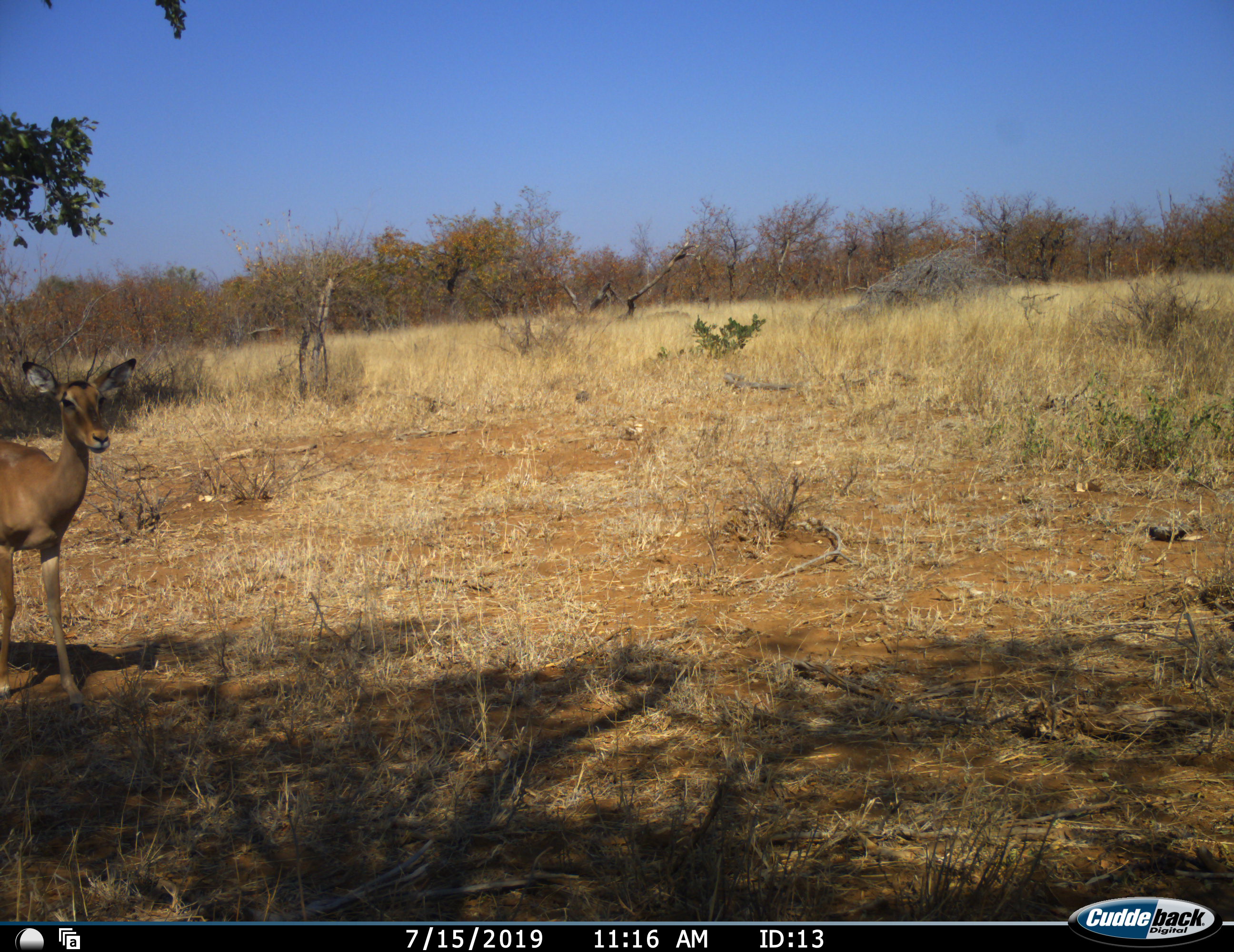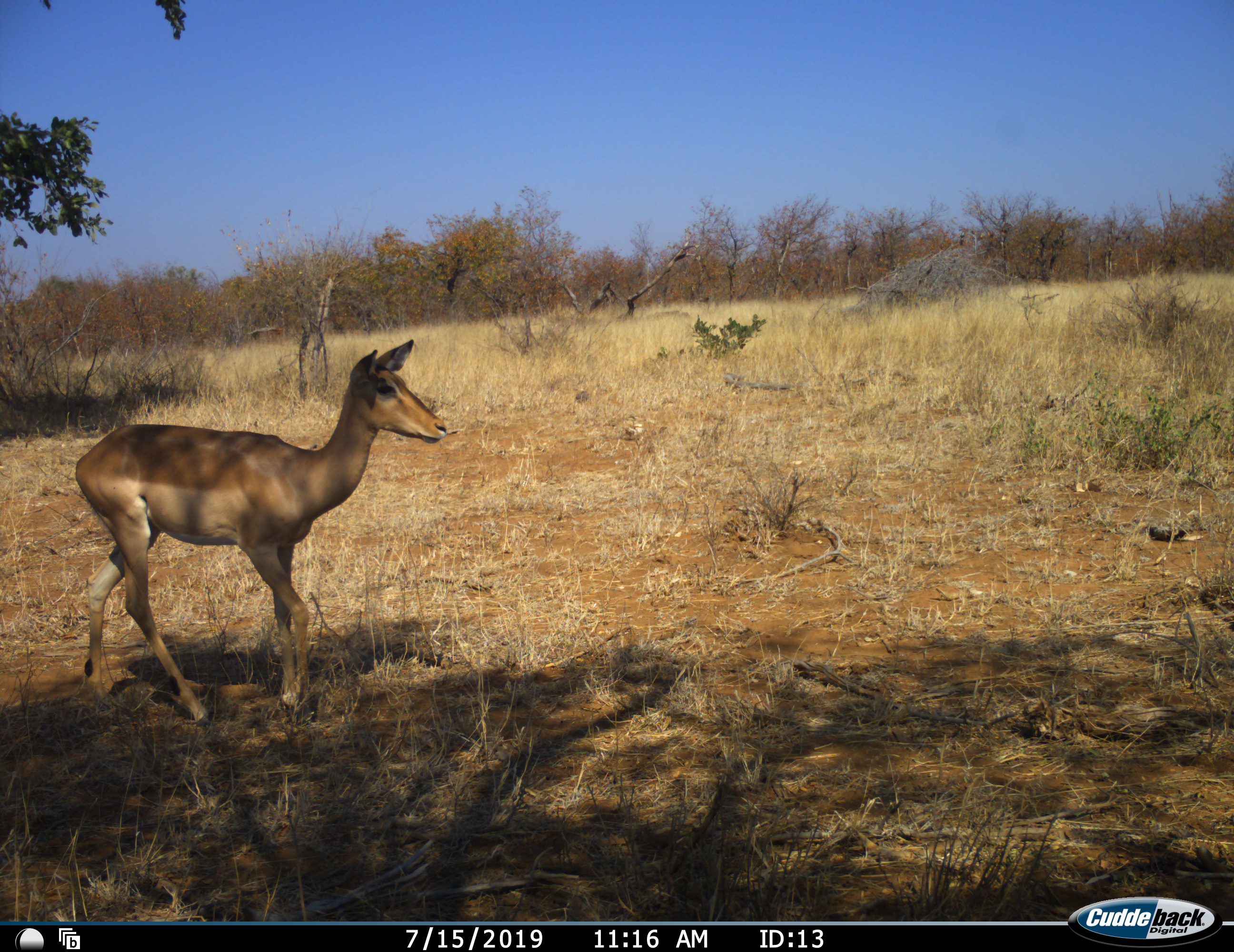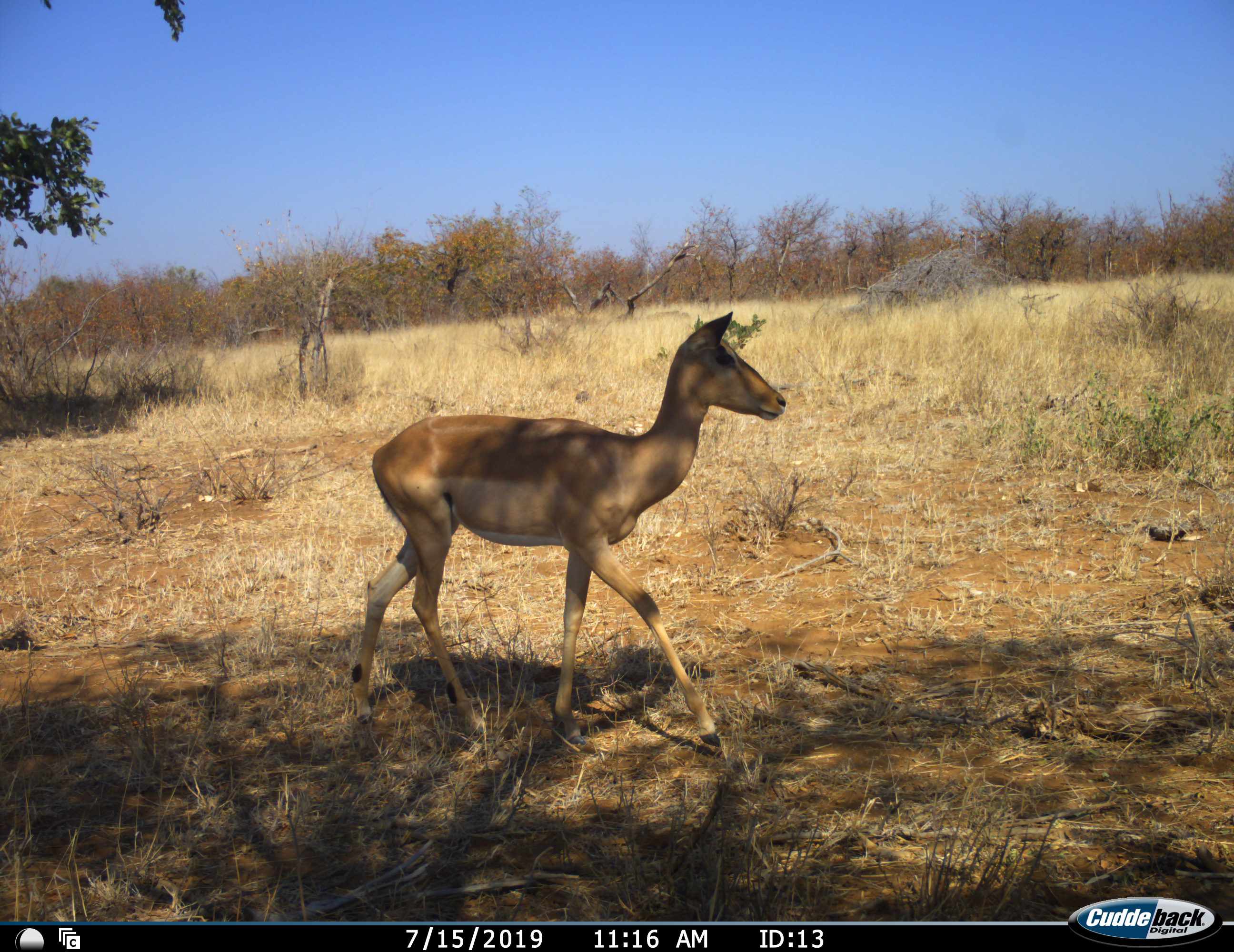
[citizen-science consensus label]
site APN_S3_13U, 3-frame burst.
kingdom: Animalia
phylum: Chordata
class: Mammalia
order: Artiodactyla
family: Bovidae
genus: Aepyceros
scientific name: Aepyceros melampus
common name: impala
Impala (Aepyceros melampus), count 1. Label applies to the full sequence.